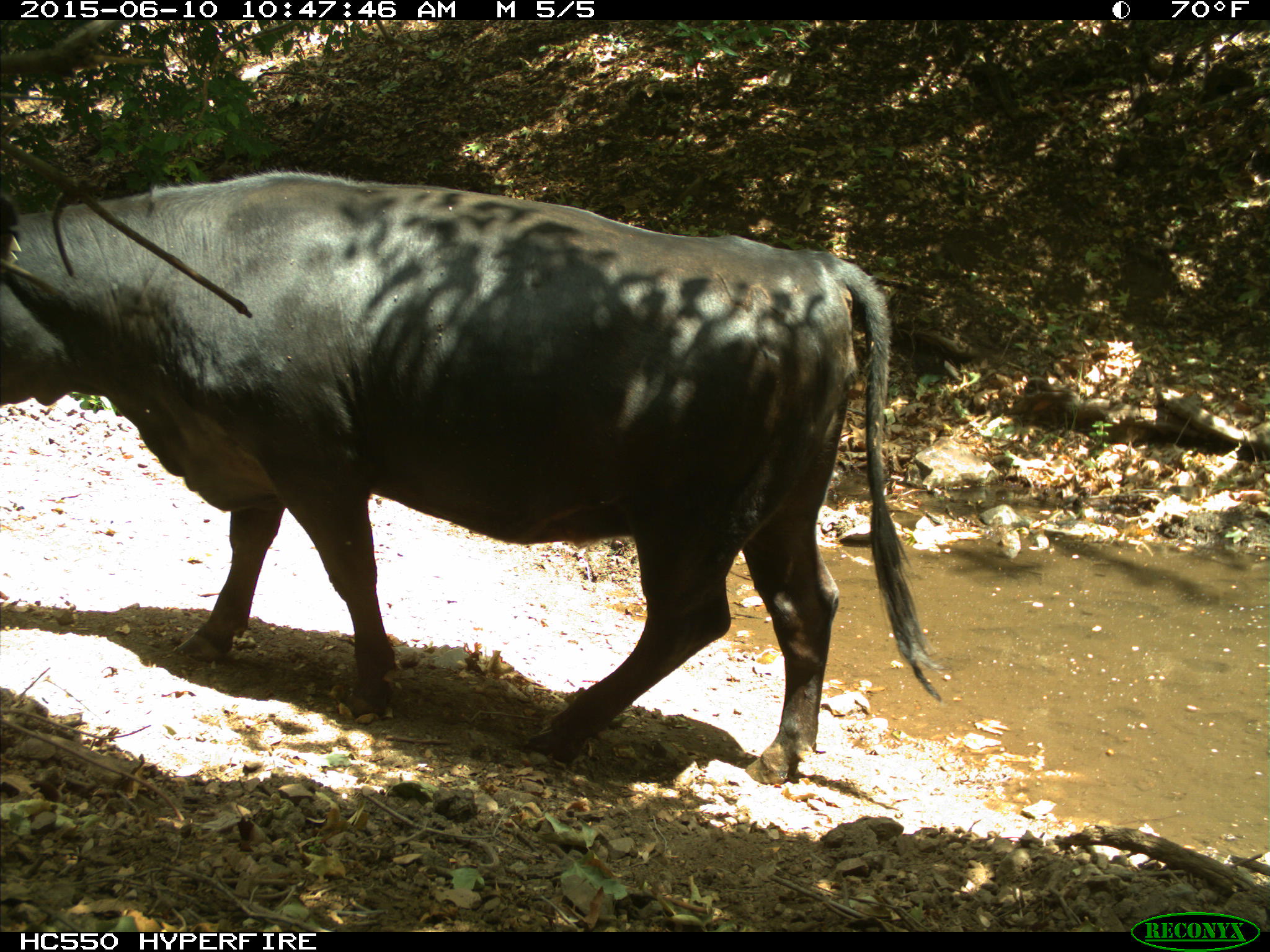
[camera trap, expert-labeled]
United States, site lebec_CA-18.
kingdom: Animalia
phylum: Chordata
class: Mammalia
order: Artiodactyla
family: Bovidae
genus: Bos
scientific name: Bos taurus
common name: domestic cow